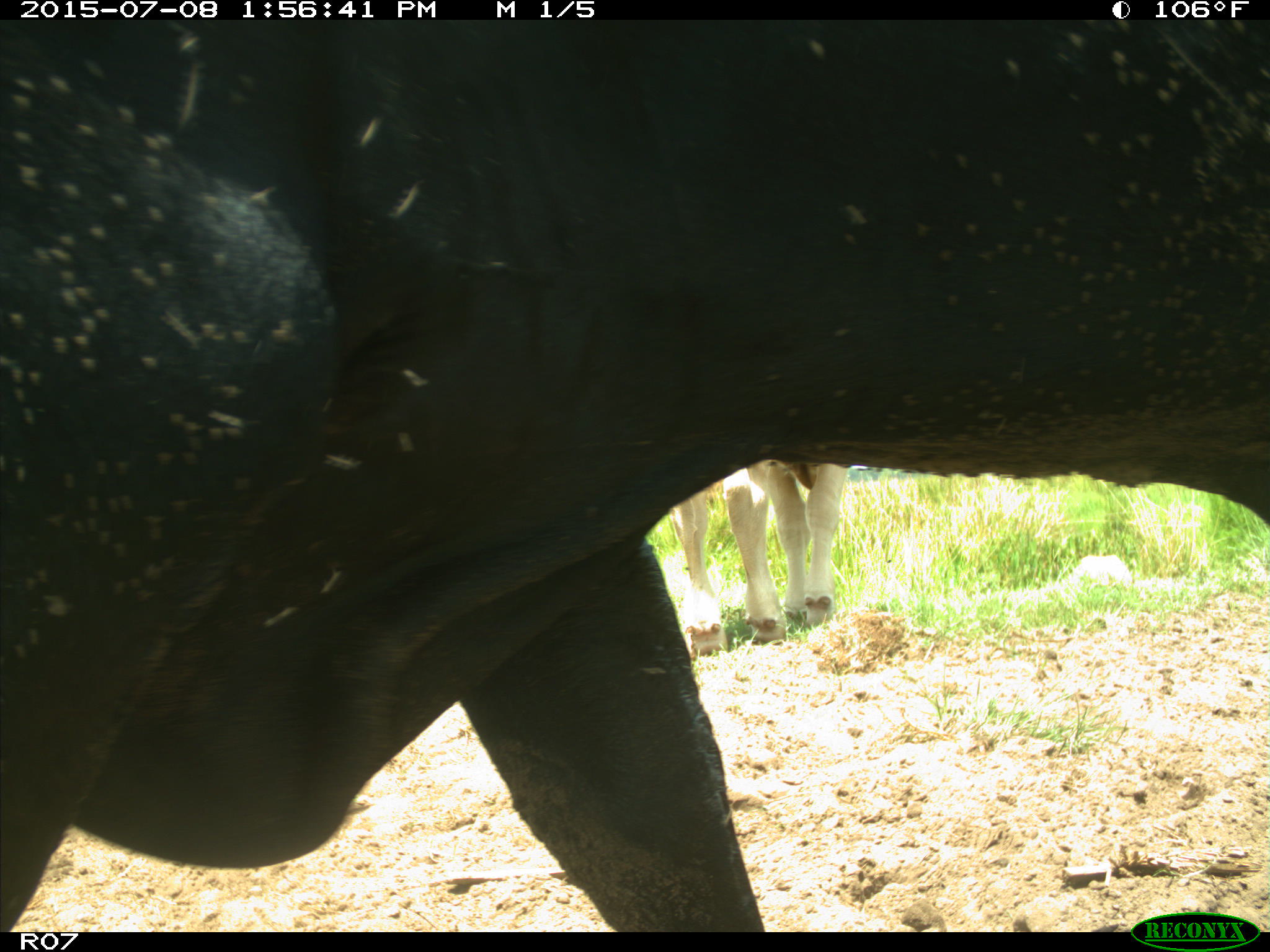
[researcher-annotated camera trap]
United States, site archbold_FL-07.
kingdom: Animalia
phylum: Chordata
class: Mammalia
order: Artiodactyla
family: Bovidae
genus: Bos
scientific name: Bos taurus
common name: domestic cow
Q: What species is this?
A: Bos taurus (domestic cow).